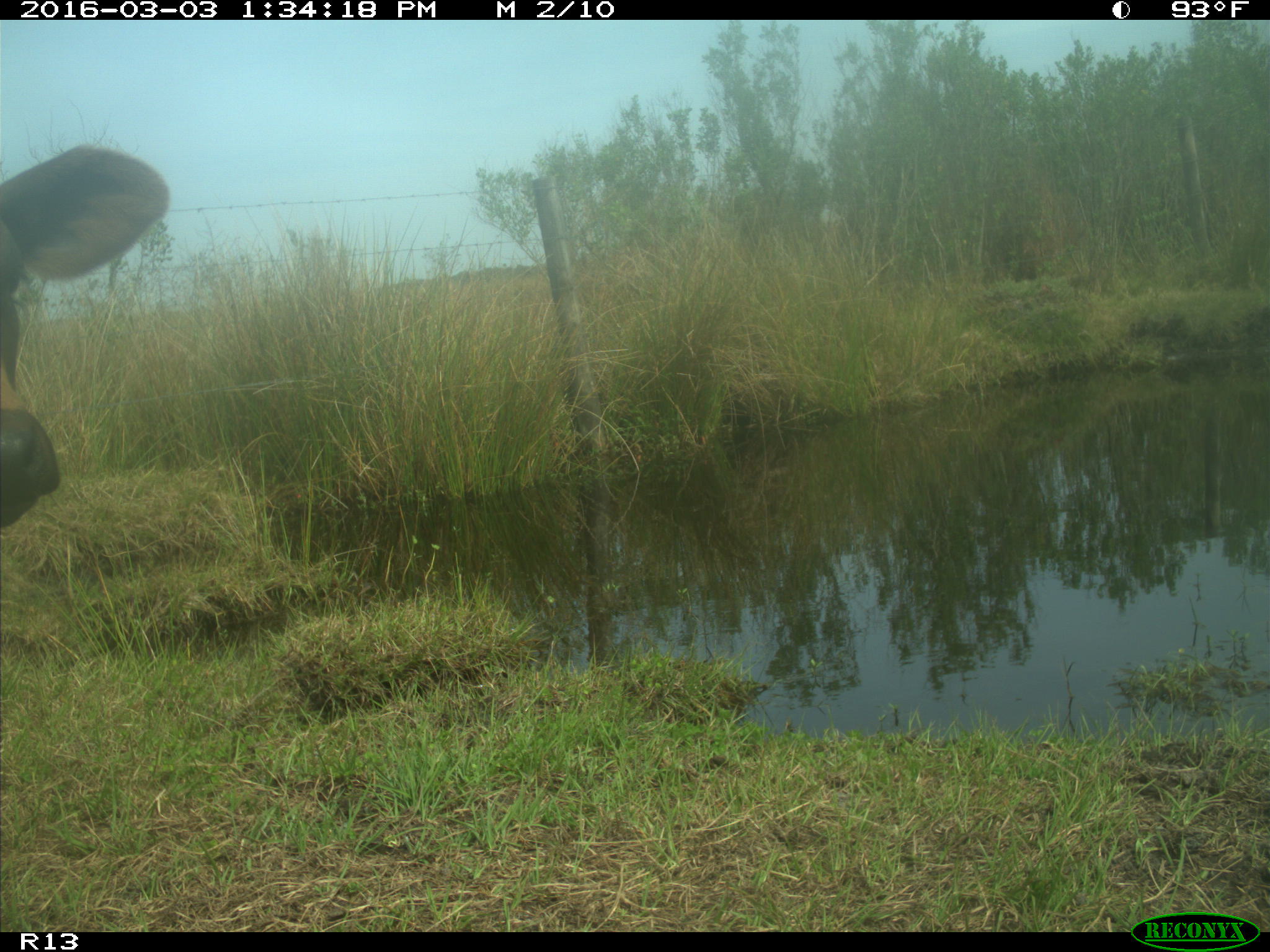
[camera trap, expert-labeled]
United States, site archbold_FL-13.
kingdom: Animalia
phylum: Chordata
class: Mammalia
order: Artiodactyla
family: Bovidae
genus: Bos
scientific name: Bos taurus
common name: domestic cow